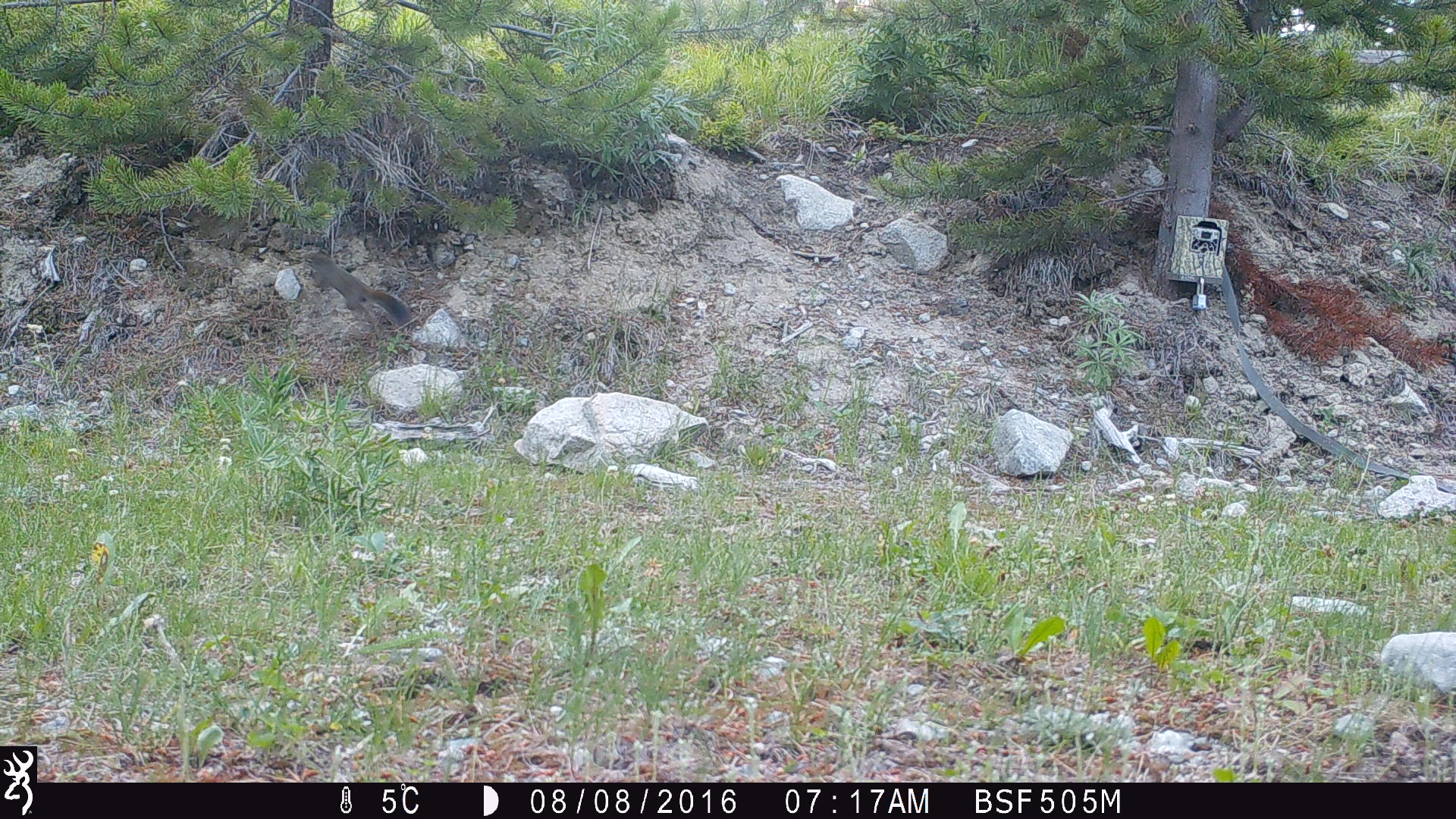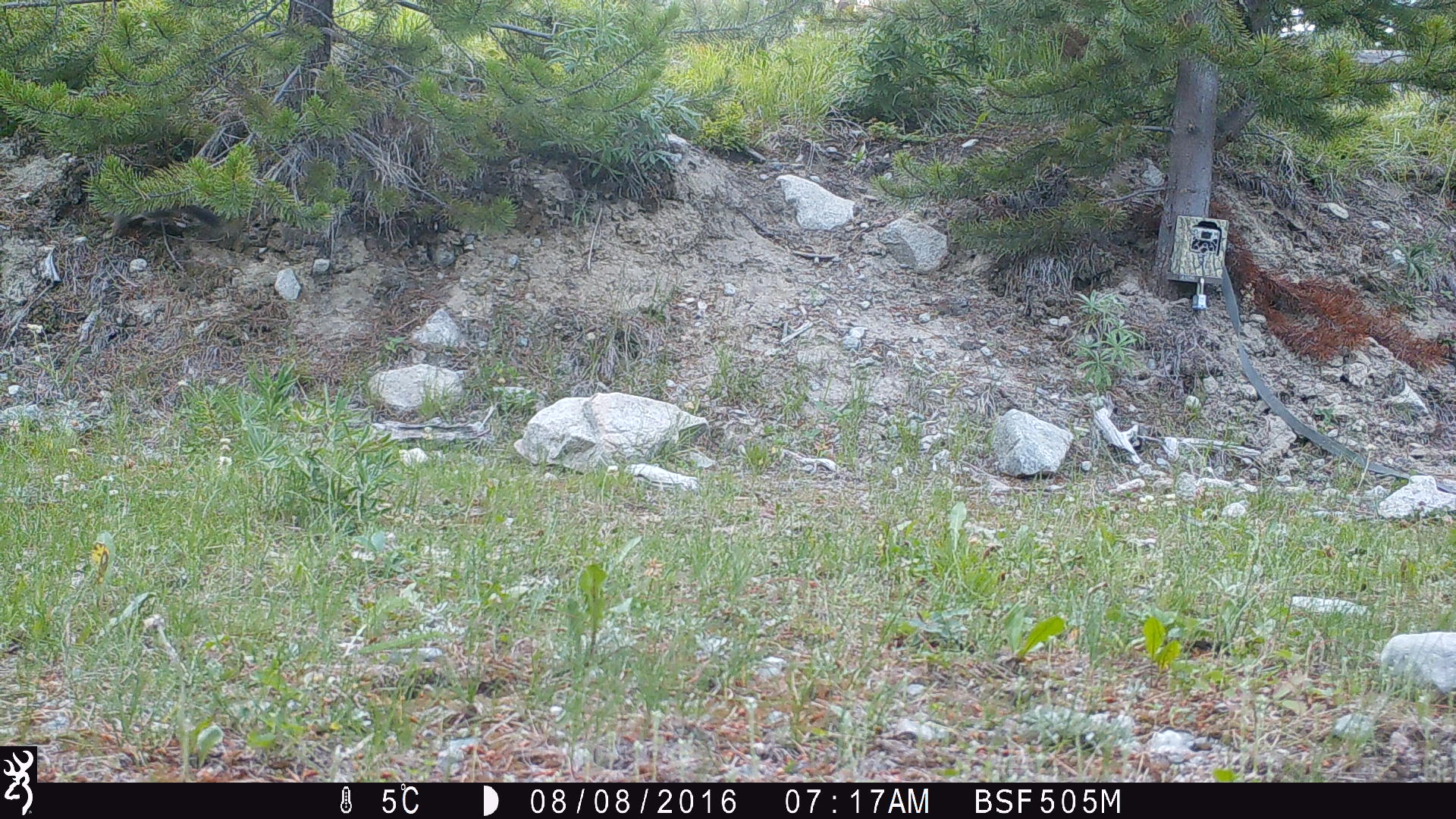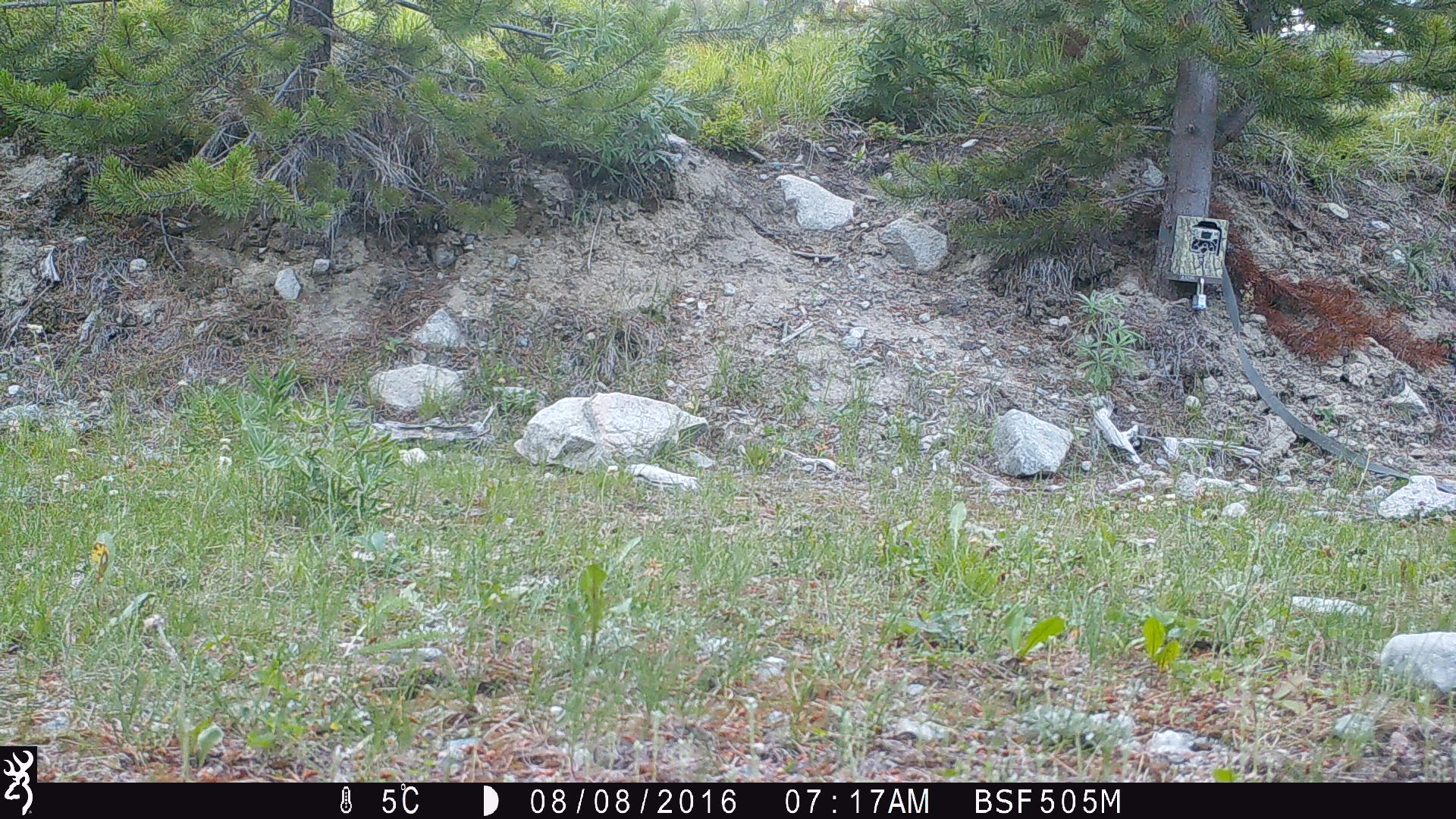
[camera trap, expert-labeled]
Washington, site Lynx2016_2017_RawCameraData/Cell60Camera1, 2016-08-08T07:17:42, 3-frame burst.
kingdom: Animalia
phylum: Chordata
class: Mammalia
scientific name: Mammalia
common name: small mammal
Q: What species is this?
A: Small mammal (Mammalia).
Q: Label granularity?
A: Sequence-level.